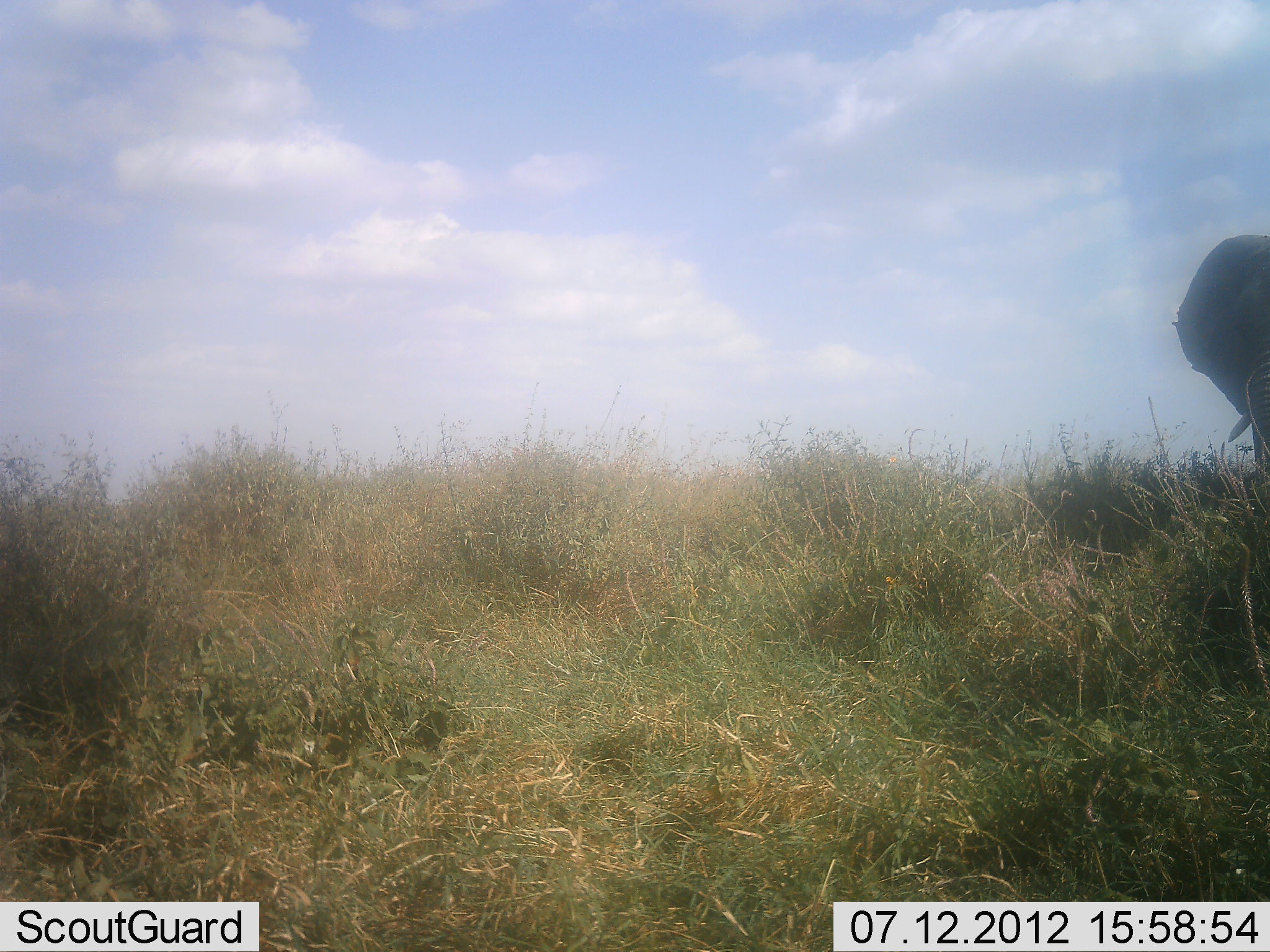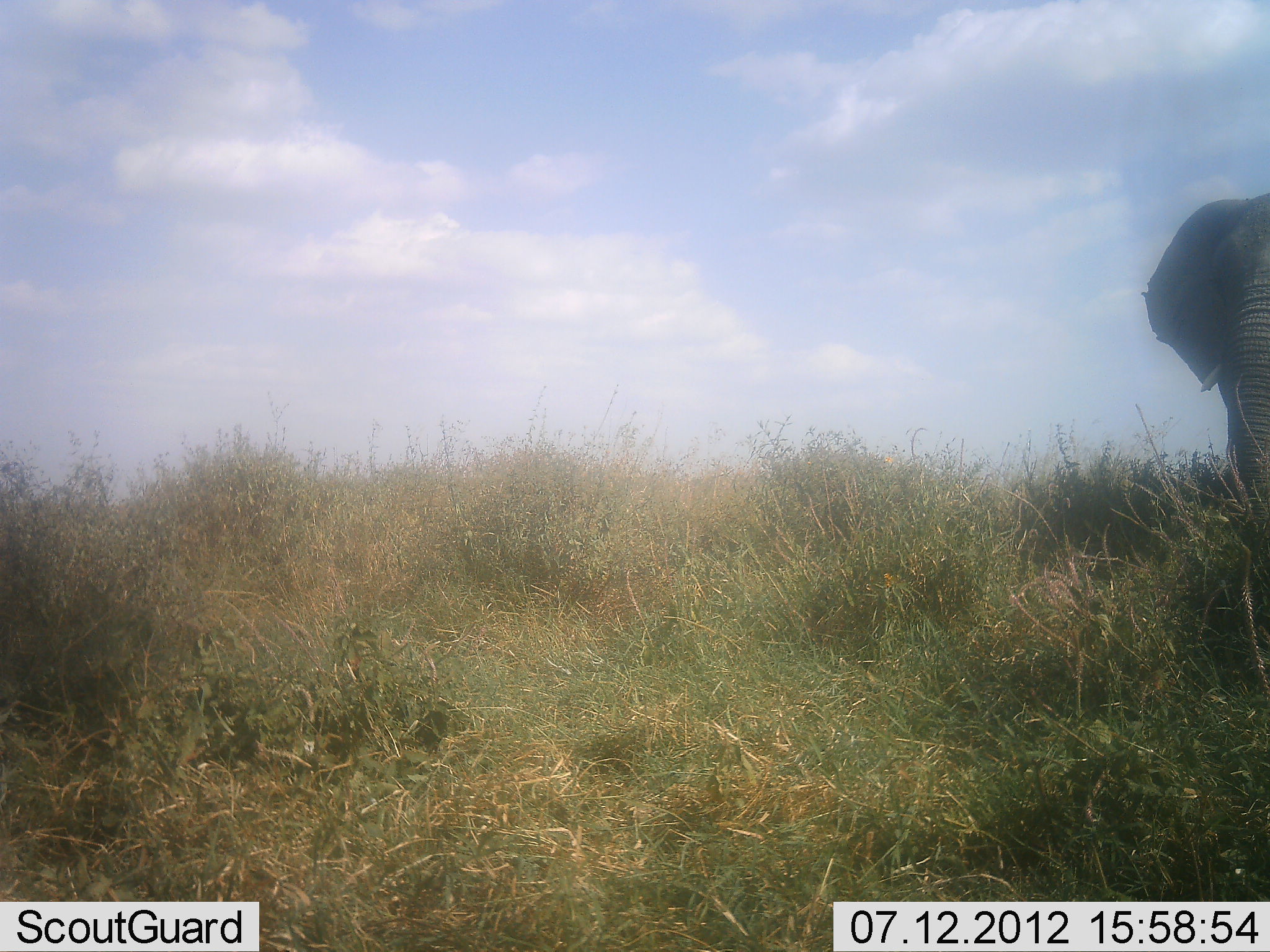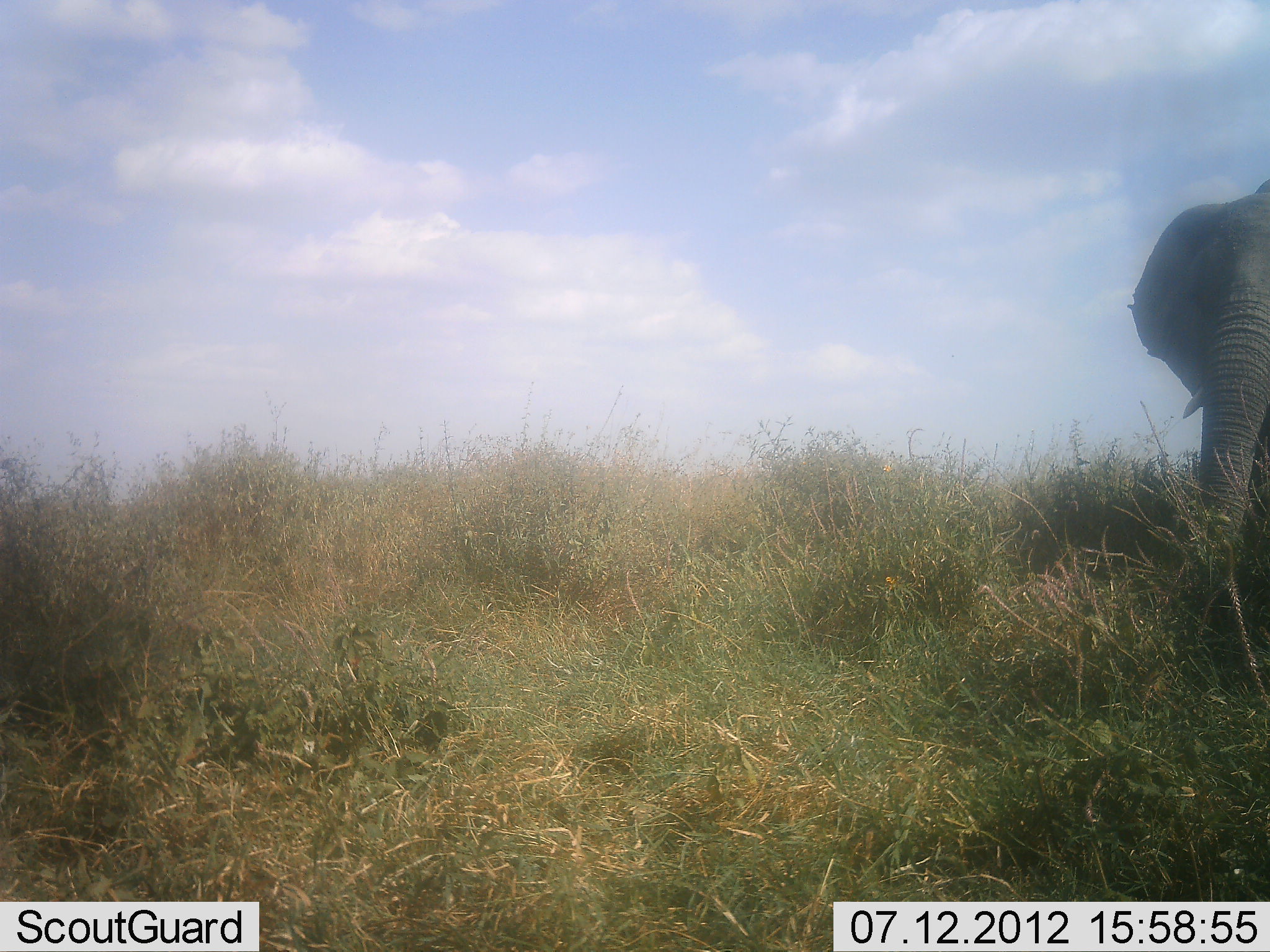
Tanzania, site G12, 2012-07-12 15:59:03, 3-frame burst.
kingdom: Animalia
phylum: Chordata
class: Mammalia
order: Proboscidea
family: Elephantidae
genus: Loxodonta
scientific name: Loxodonta africana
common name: african bush elephant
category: elephant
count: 1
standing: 0%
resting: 0%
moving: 100%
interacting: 0%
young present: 0%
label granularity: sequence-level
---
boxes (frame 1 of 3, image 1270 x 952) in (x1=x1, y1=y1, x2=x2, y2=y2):
animal: (x1=1172, y1=233, x2=1270, y2=547)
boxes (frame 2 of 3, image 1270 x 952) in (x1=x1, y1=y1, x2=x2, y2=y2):
animal: (x1=1138, y1=194, x2=1270, y2=573)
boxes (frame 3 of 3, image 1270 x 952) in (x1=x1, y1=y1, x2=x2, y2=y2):
animal: (x1=1127, y1=178, x2=1270, y2=711)